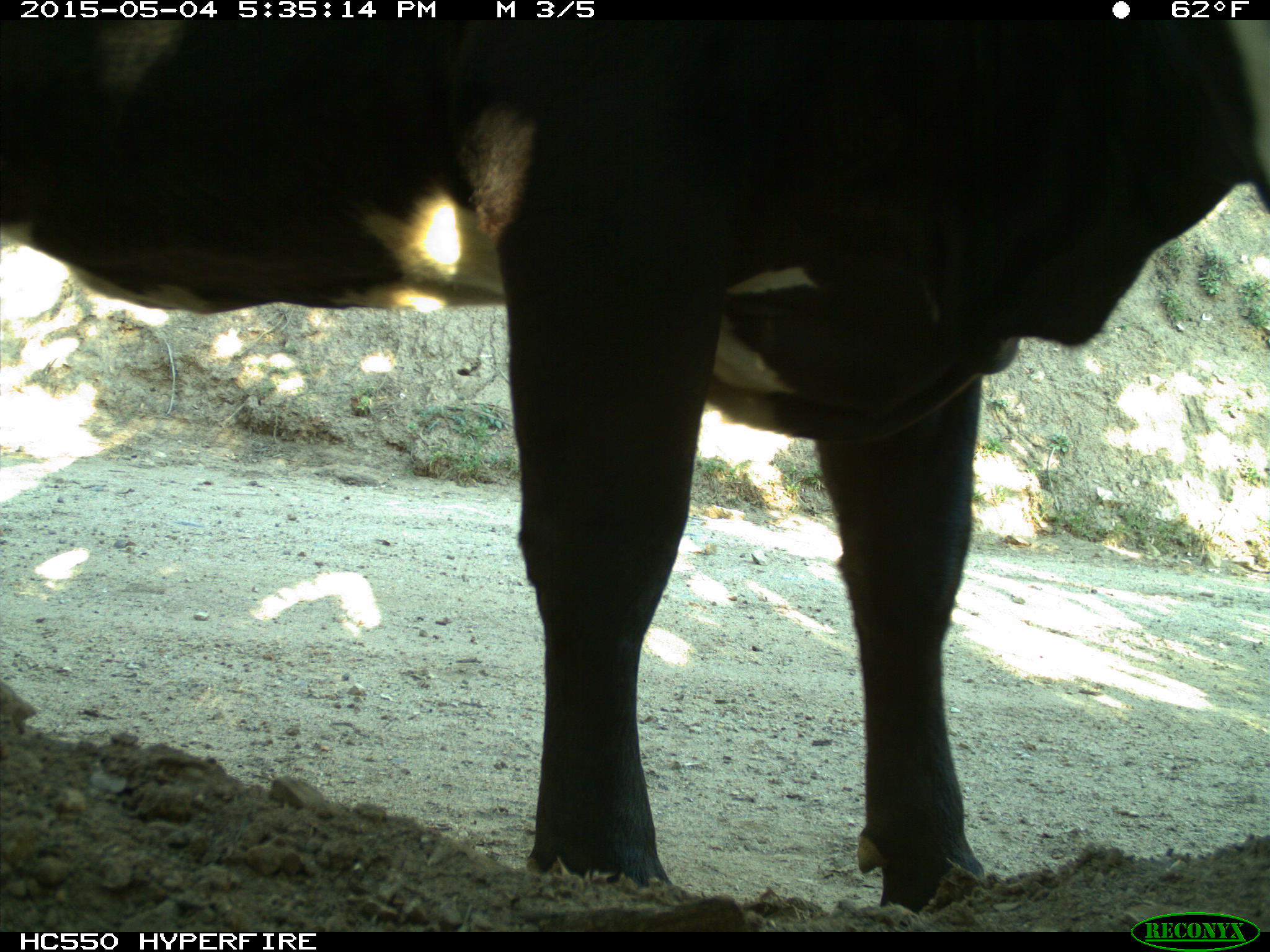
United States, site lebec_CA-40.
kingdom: Animalia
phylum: Chordata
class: Mammalia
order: Artiodactyla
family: Bovidae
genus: Bos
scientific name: Bos taurus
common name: domestic cow